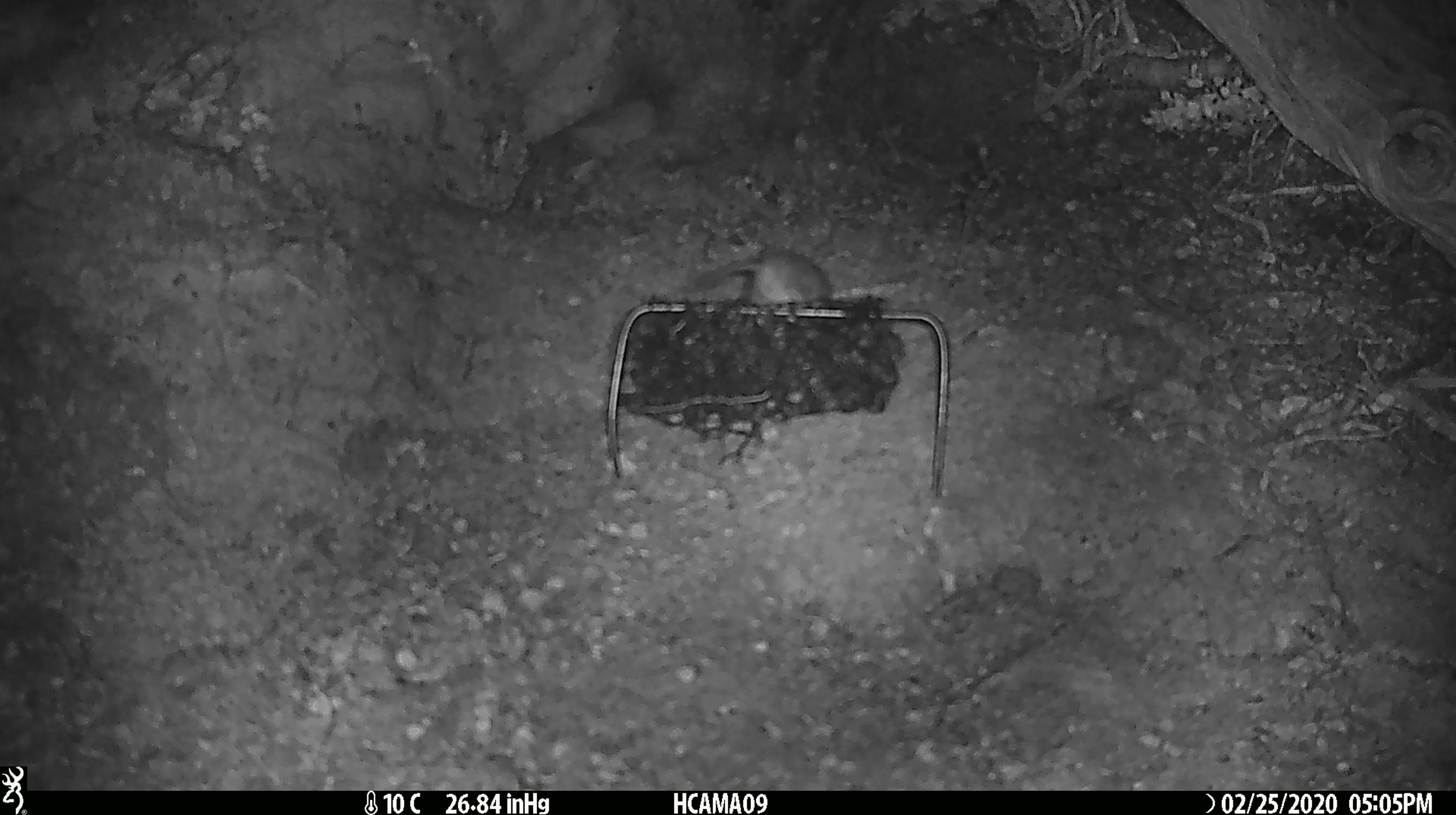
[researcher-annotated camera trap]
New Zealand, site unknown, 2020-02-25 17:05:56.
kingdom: Animalia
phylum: Chordata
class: Mammalia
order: Rodentia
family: Muridae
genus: Mus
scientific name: Mus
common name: mouse